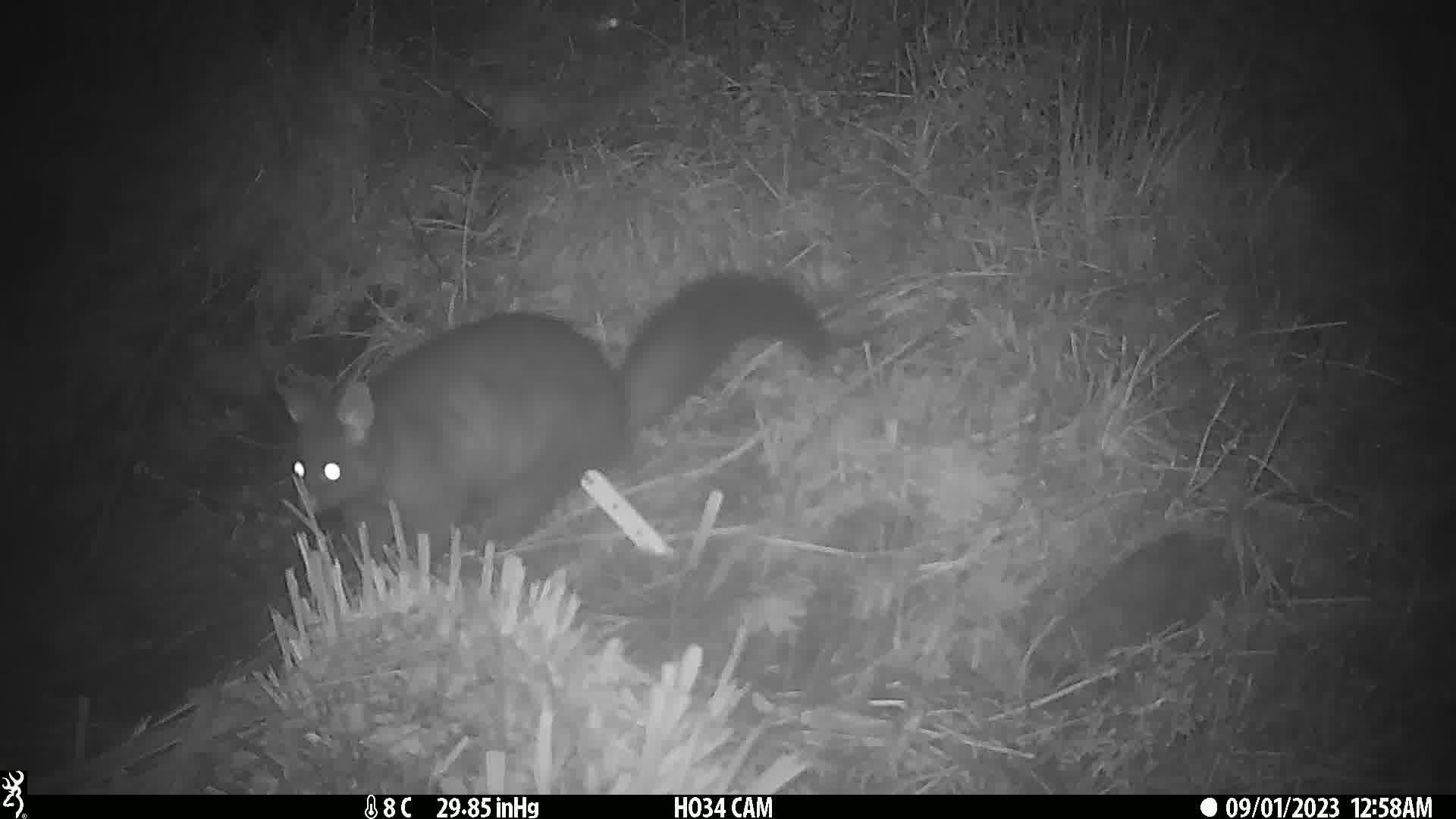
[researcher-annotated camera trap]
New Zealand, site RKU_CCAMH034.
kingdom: Animalia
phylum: Chordata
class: Mammalia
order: Diprotodontia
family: Phalangeridae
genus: Trichosurus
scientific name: Trichosurus vulpecula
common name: common brushtail possum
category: possum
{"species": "possum (common brushtail possum) (Trichosurus vulpecula)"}